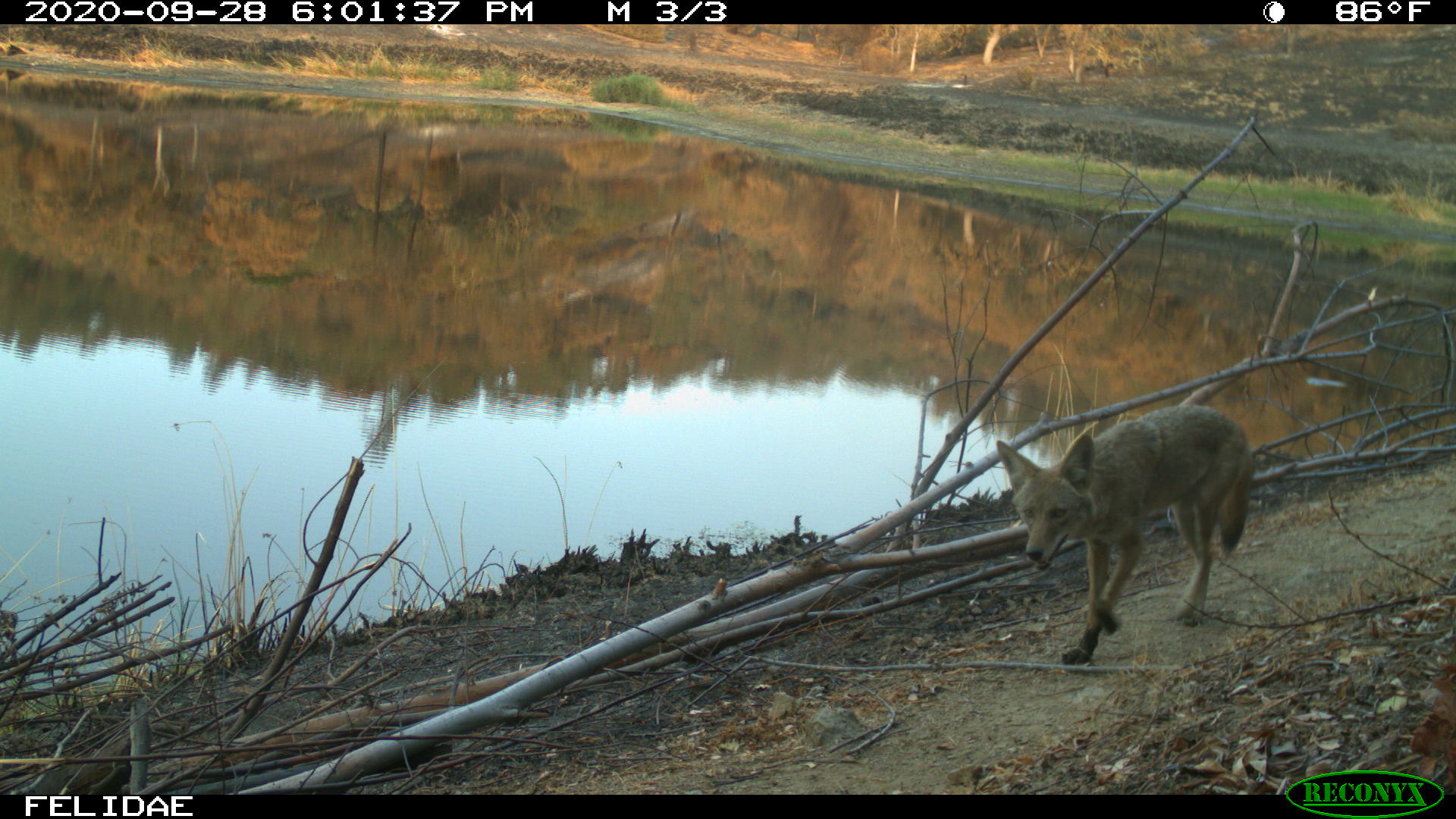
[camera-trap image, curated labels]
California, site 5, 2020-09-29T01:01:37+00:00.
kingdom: Animalia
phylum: Chordata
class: Mammalia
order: Carnivora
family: Canidae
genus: Canis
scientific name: Canis latrans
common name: coyote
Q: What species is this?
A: Coyote (Canis latrans).